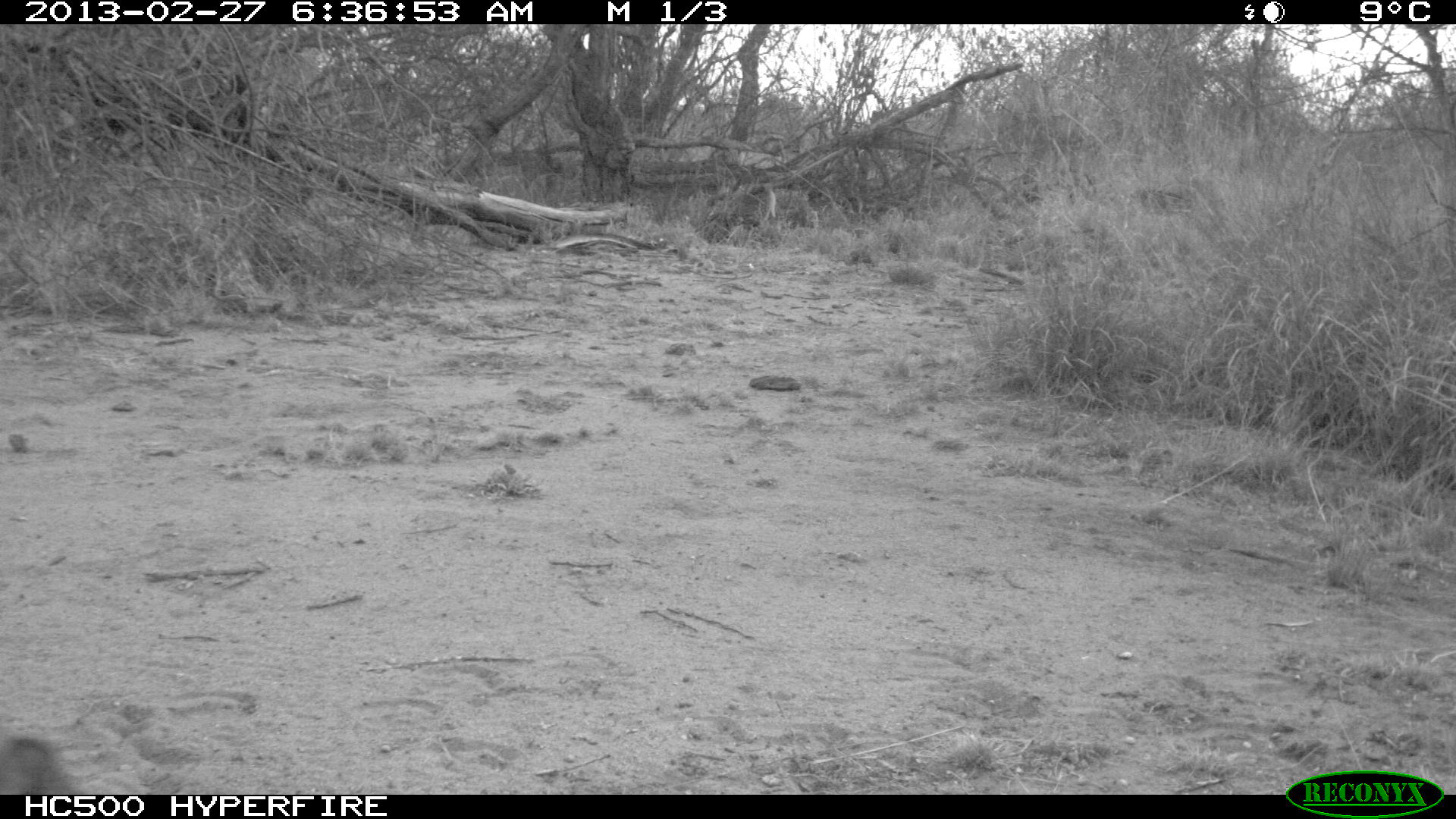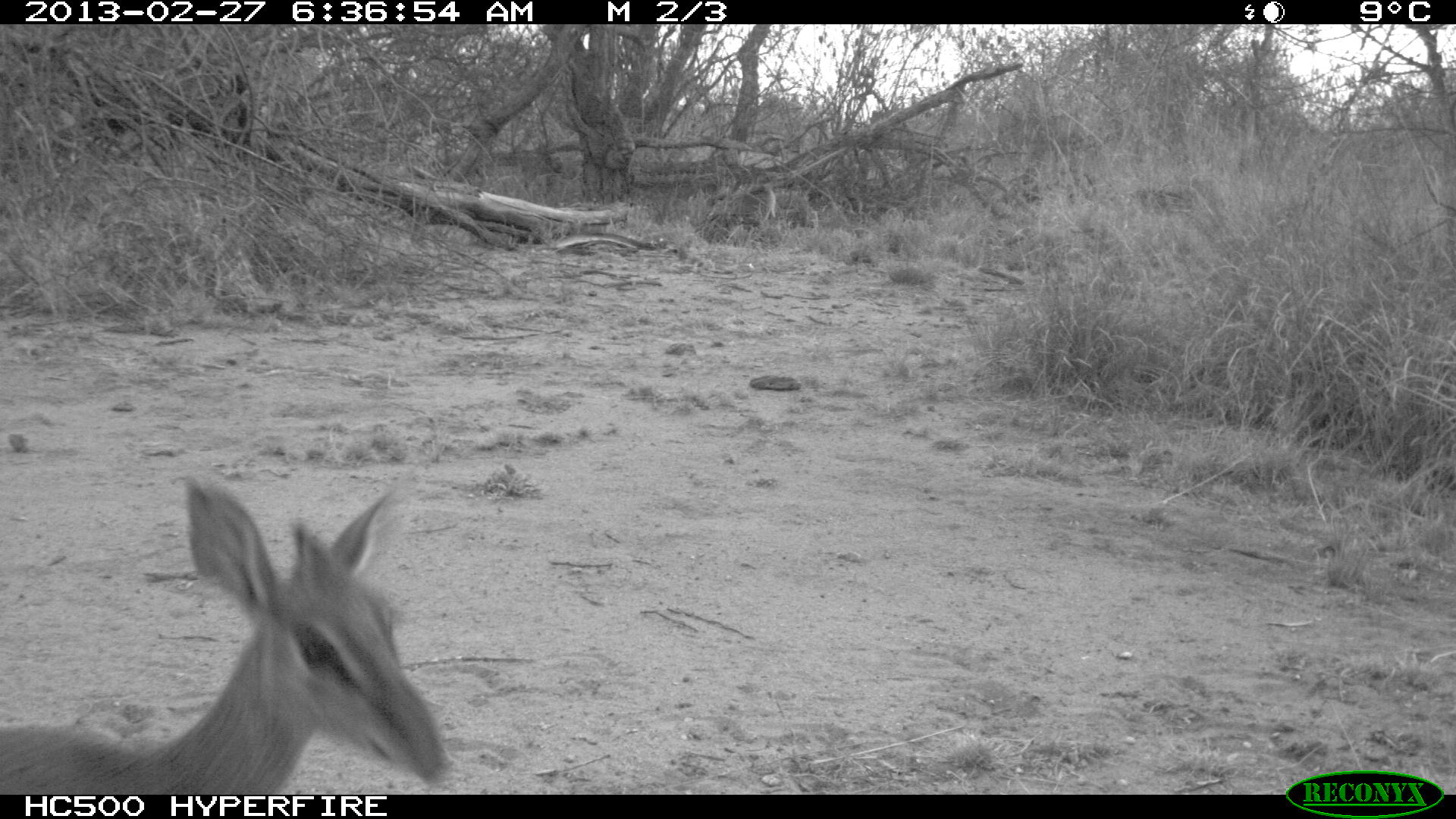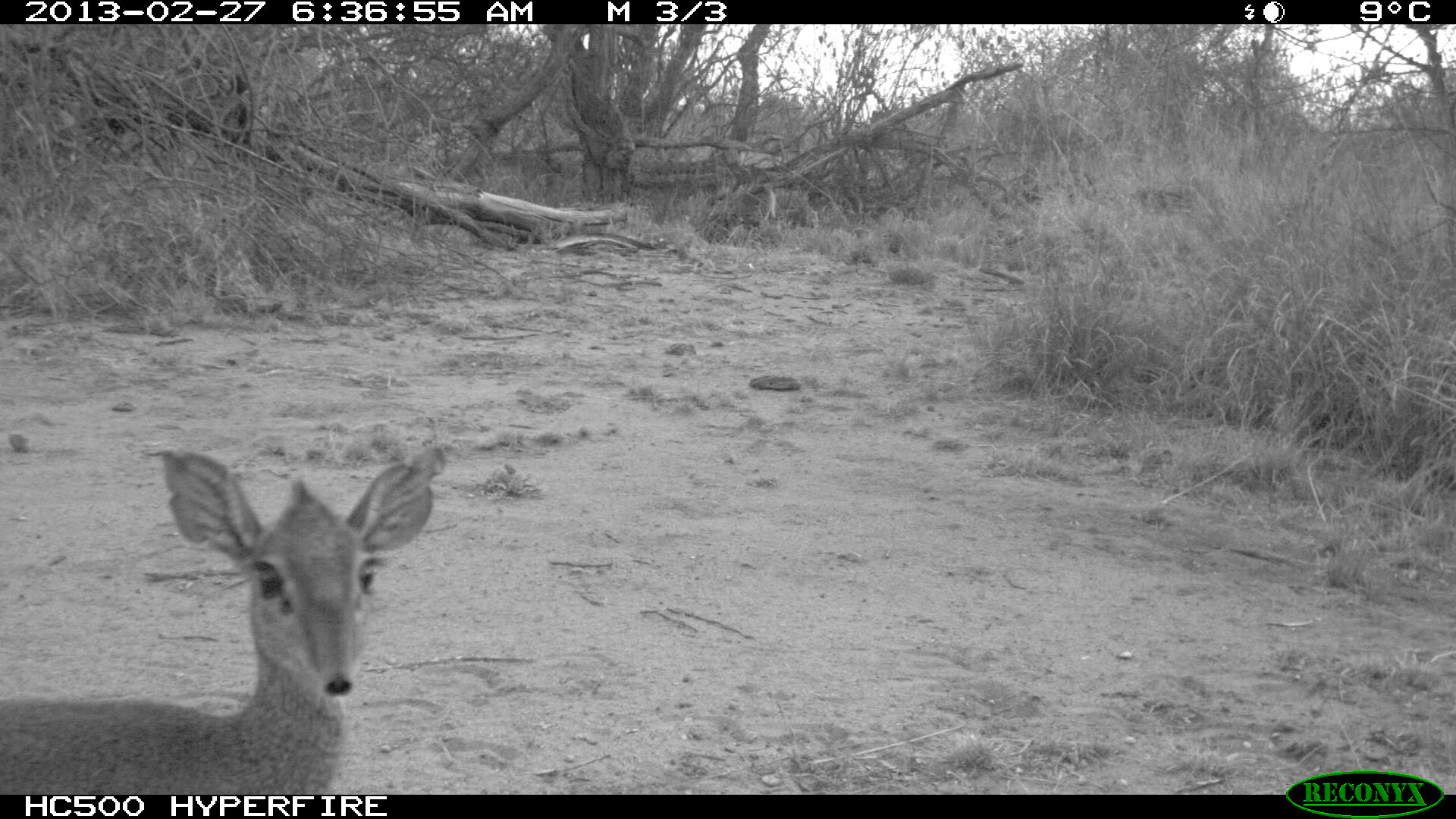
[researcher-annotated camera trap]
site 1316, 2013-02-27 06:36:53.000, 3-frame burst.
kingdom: Animalia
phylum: Chordata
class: Mammalia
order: Artiodactyla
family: Bovidae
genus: Madoqua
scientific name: Madoqua guentheri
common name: günther's dik-dik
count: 1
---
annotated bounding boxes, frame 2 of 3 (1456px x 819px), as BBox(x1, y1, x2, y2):
madoqua guentheri: BBox(0, 469, 456, 793)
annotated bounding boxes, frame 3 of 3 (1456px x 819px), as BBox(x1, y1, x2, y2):
madoqua guentheri: BBox(0, 443, 445, 796)